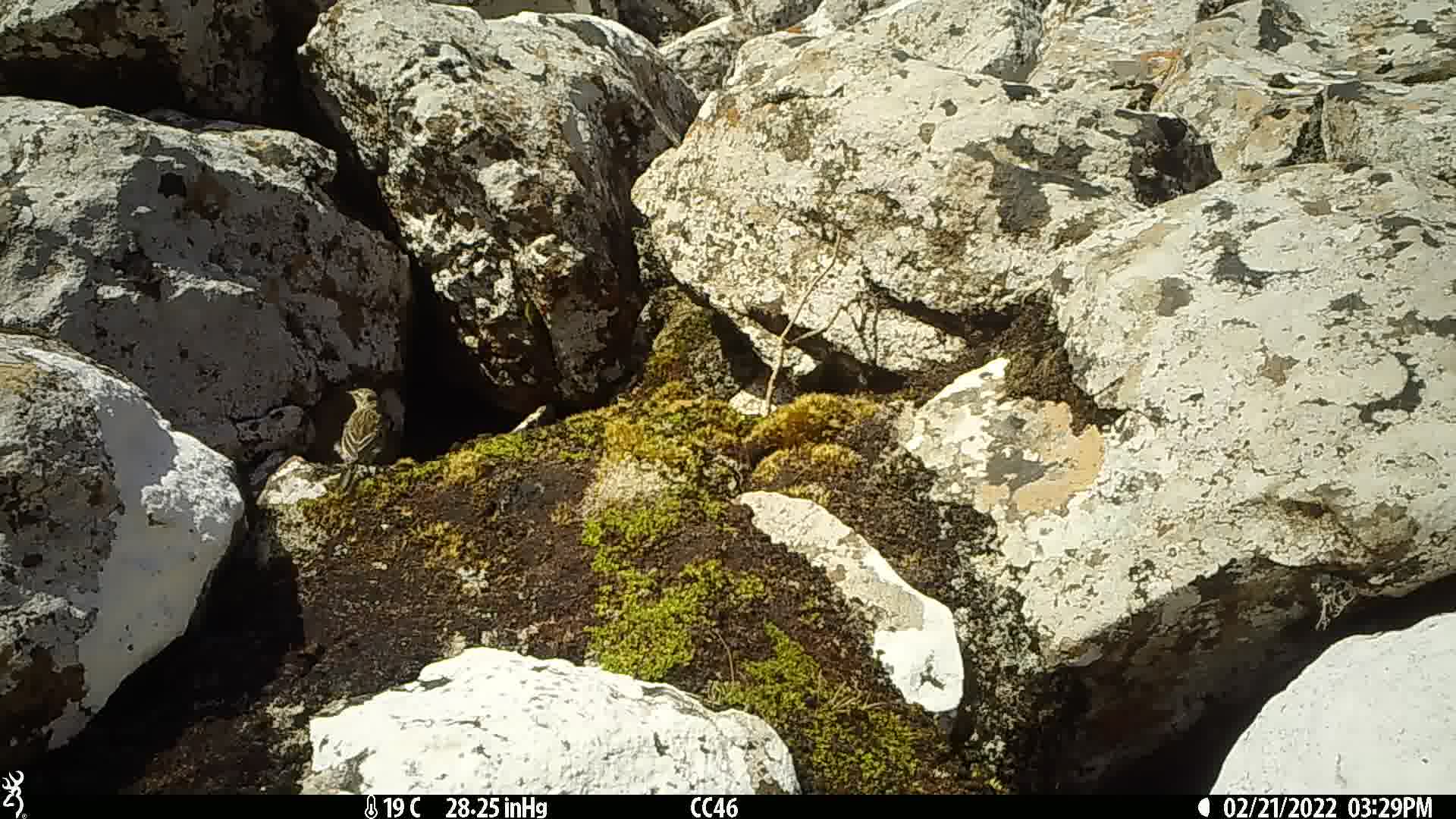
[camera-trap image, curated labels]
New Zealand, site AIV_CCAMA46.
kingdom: Animalia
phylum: Chordata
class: Aves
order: Passeriformes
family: Motacillidae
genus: Anthus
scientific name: Anthus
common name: pipit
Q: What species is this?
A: Pipit (Anthus).